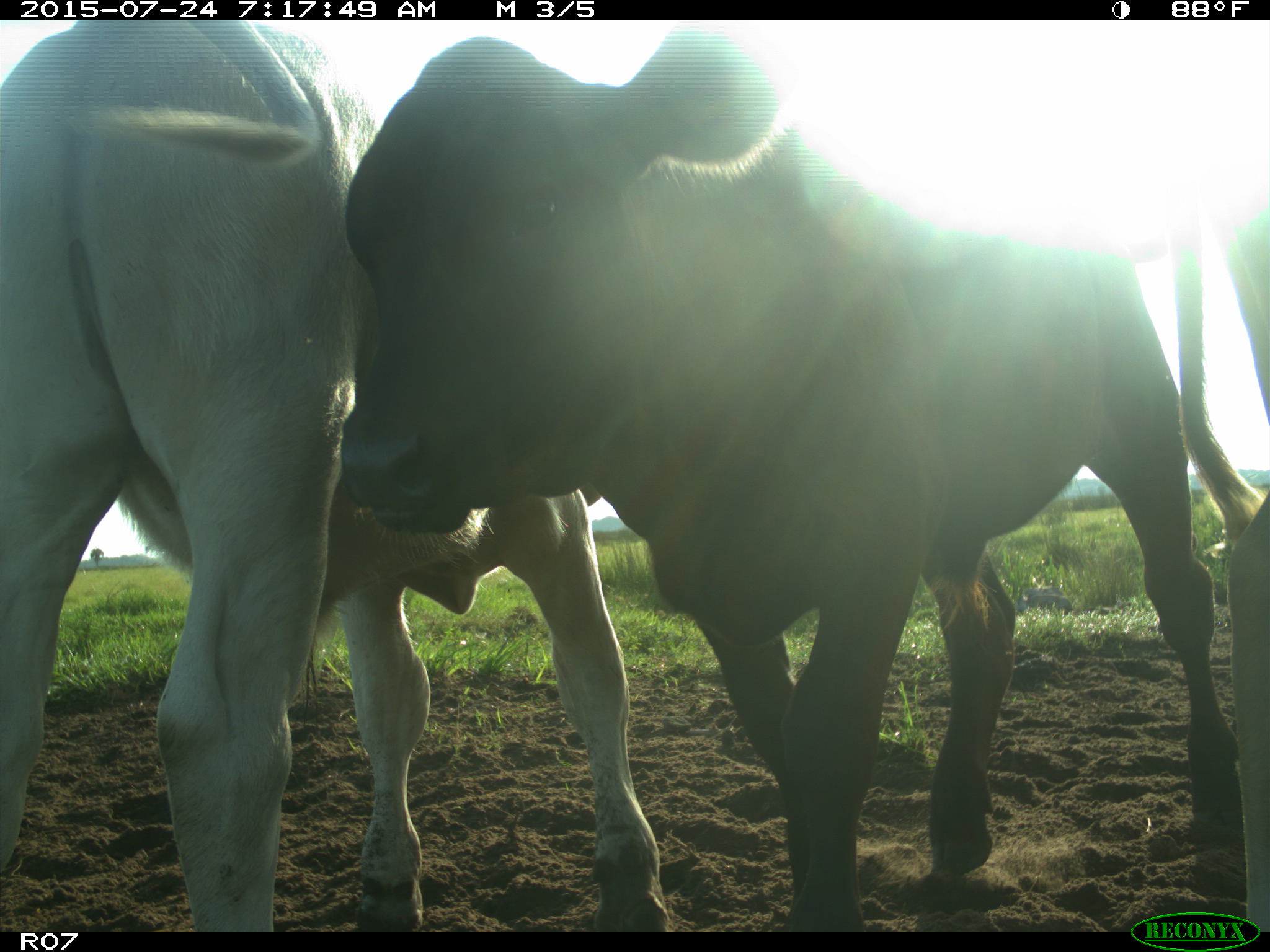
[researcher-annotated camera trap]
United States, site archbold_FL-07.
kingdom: Animalia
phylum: Chordata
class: Mammalia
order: Artiodactyla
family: Bovidae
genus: Bos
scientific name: Bos taurus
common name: domestic cow